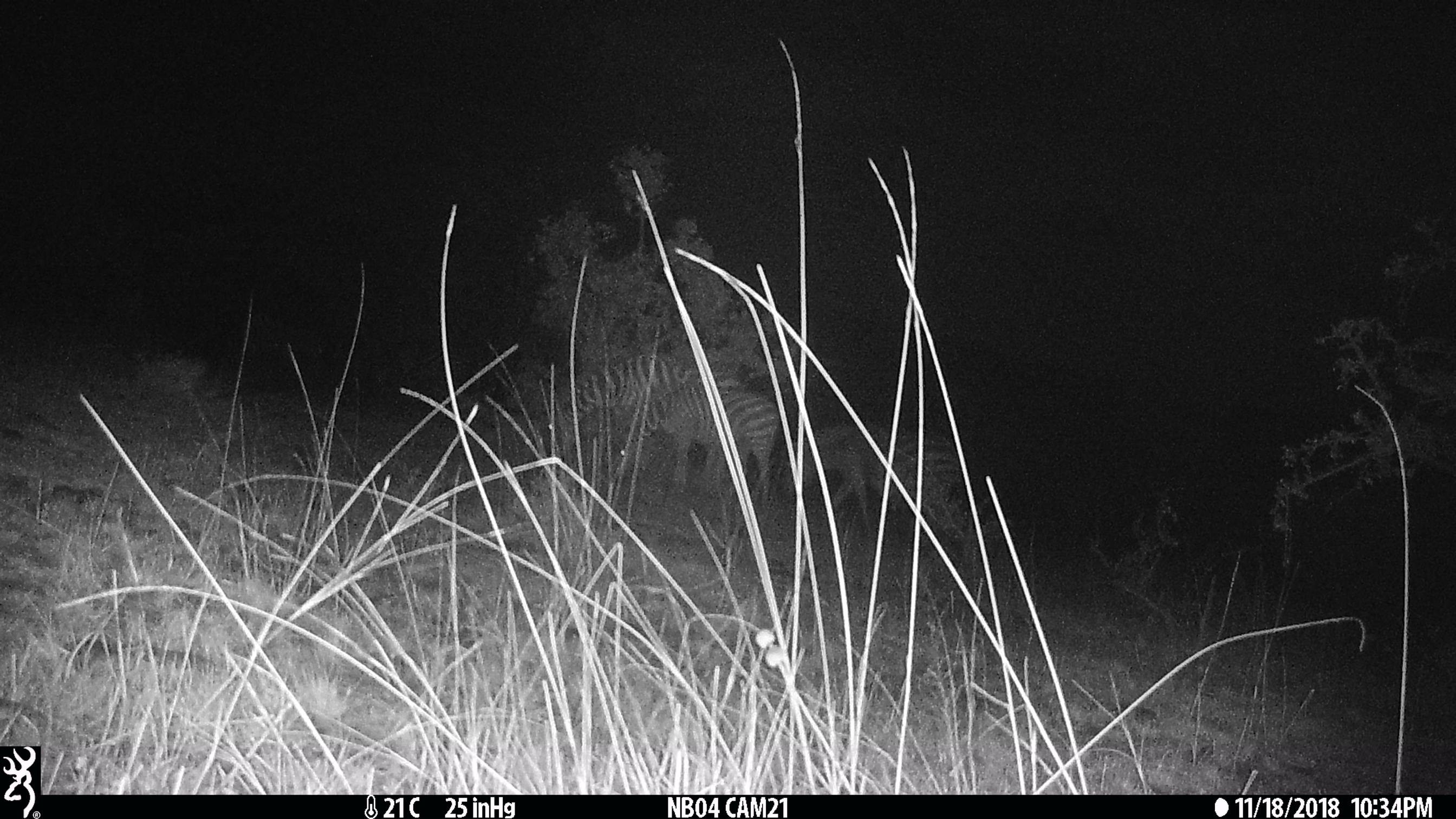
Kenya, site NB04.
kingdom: Animalia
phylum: Chordata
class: Mammalia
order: Perissodactyla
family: Equidae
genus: Equus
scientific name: Equus quagga burchellii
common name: burchell's zebra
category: zebra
Zebra (burchell's zebra) (Equus quagga burchellii).